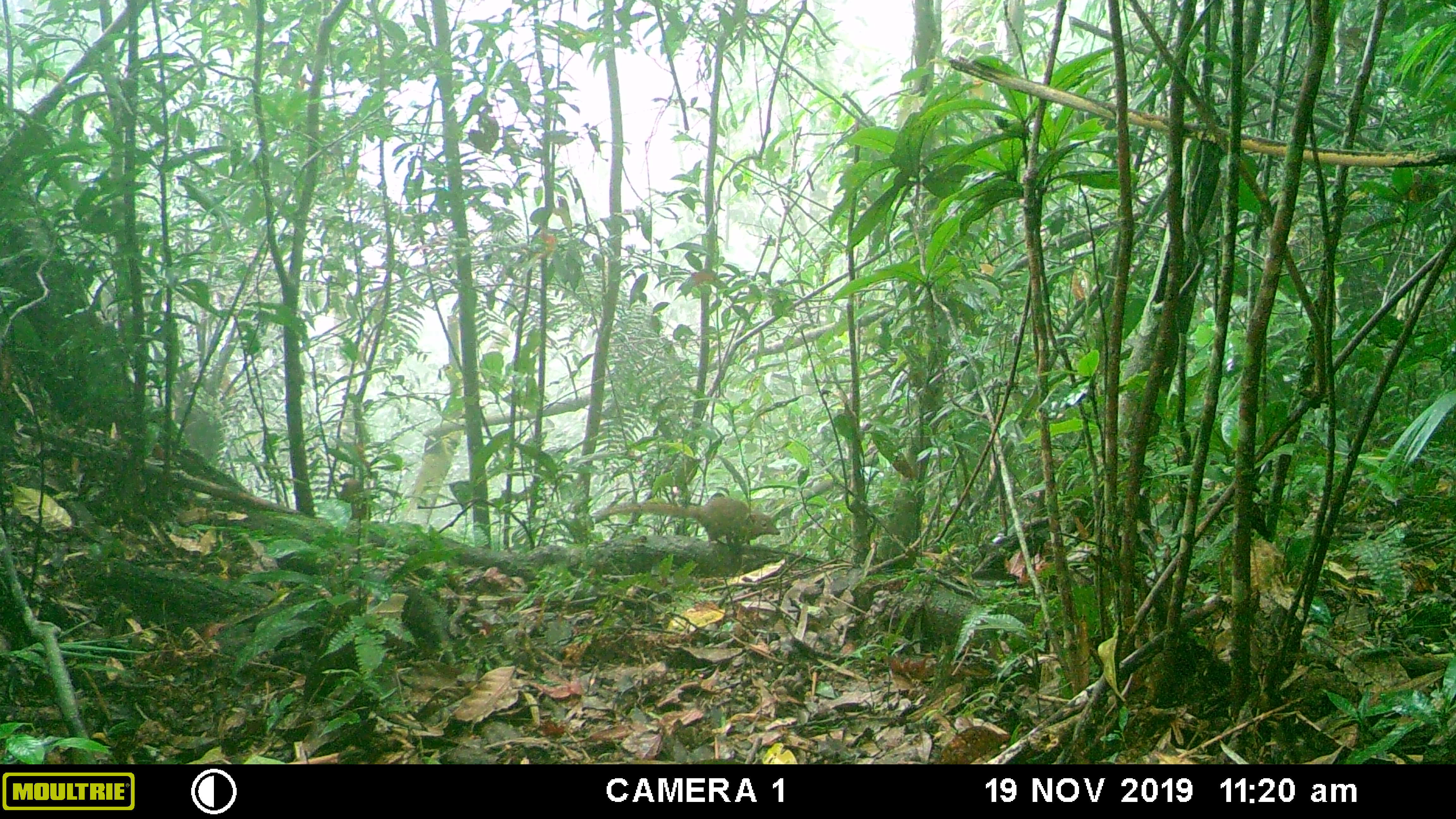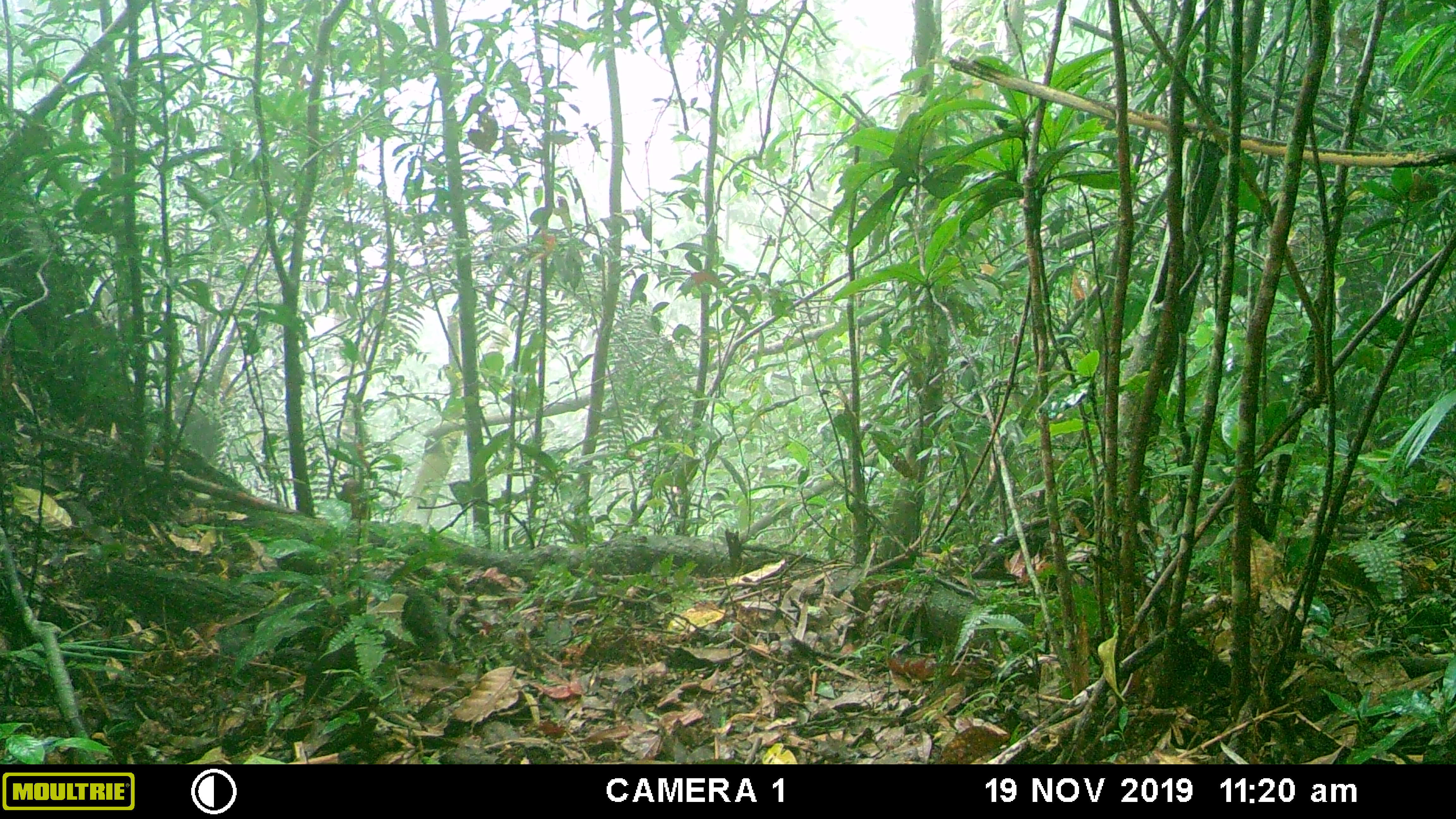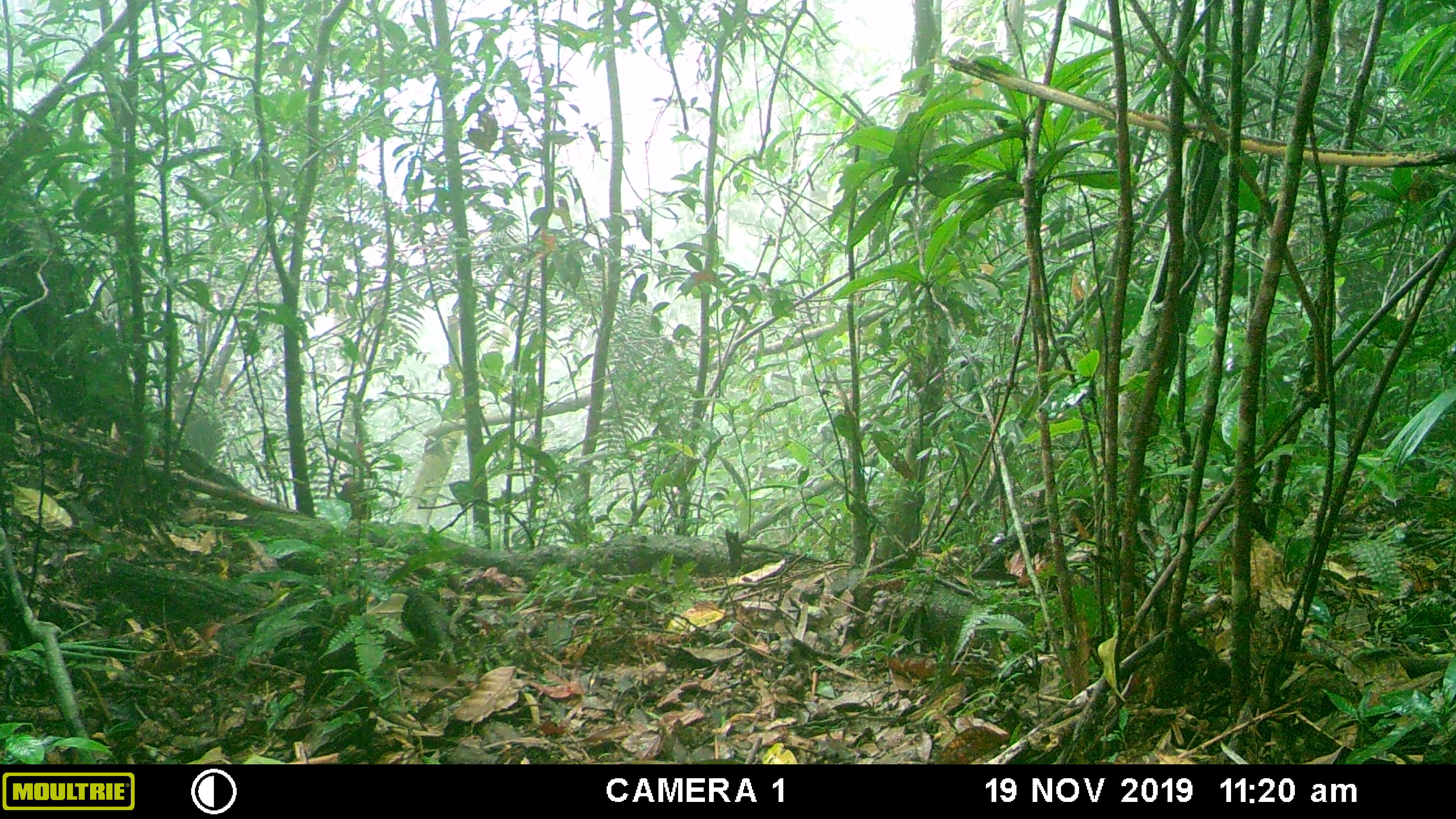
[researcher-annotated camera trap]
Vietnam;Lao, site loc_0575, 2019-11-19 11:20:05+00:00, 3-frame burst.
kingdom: Animalia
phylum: Chordata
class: Mammalia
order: Scandentia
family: Tupaiidae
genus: Tupaia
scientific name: Tupaia belangeri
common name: northern treeshrew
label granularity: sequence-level